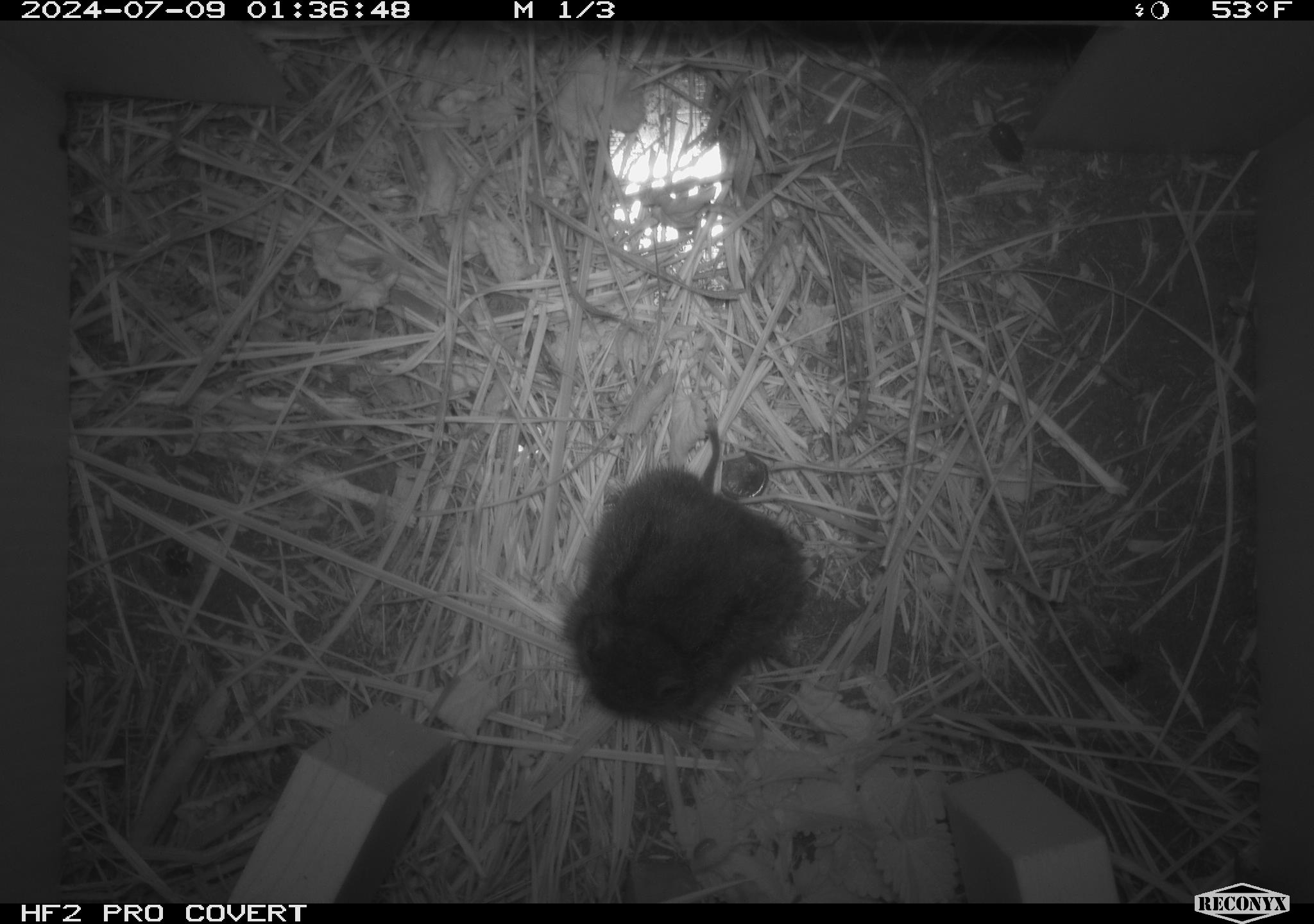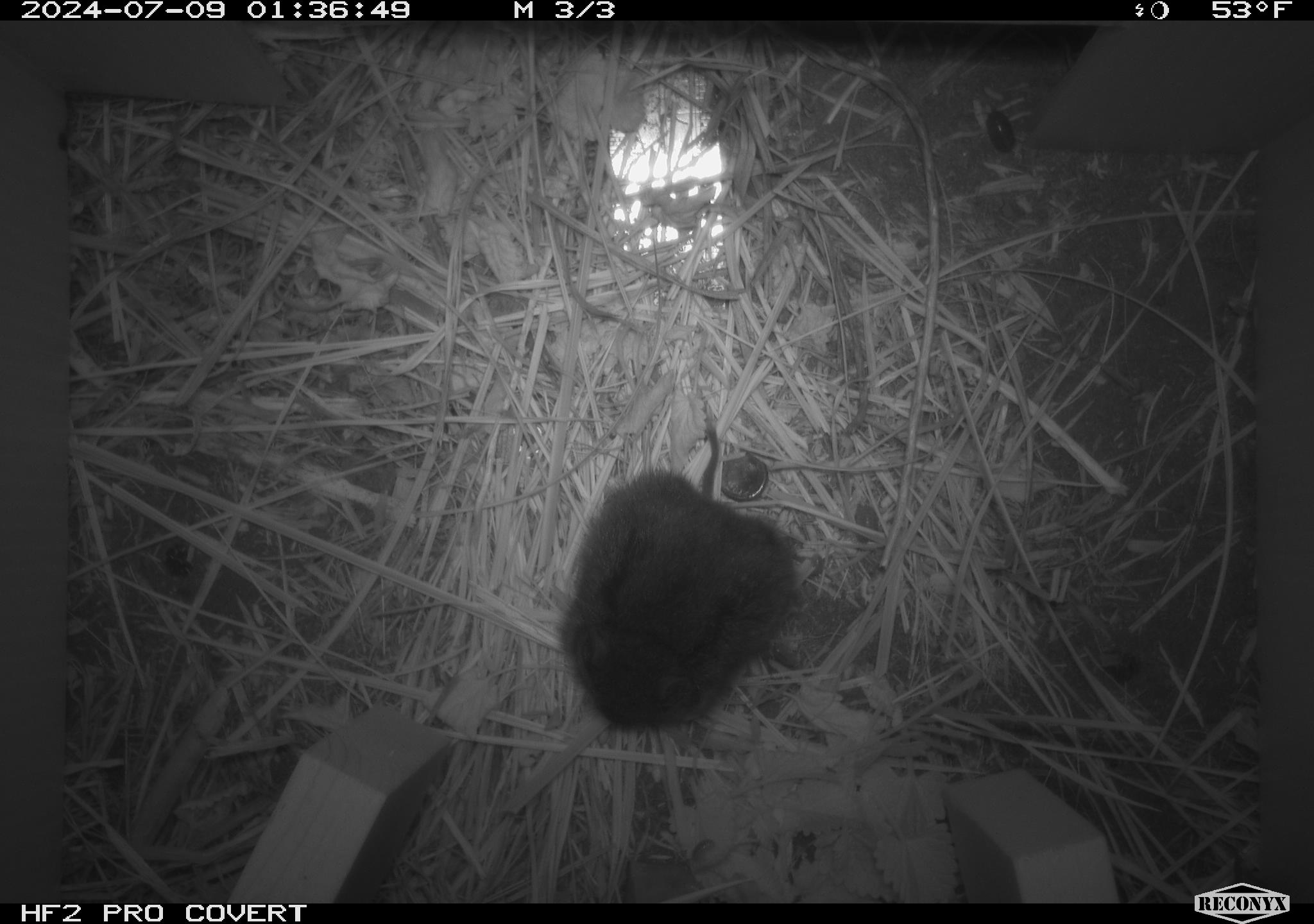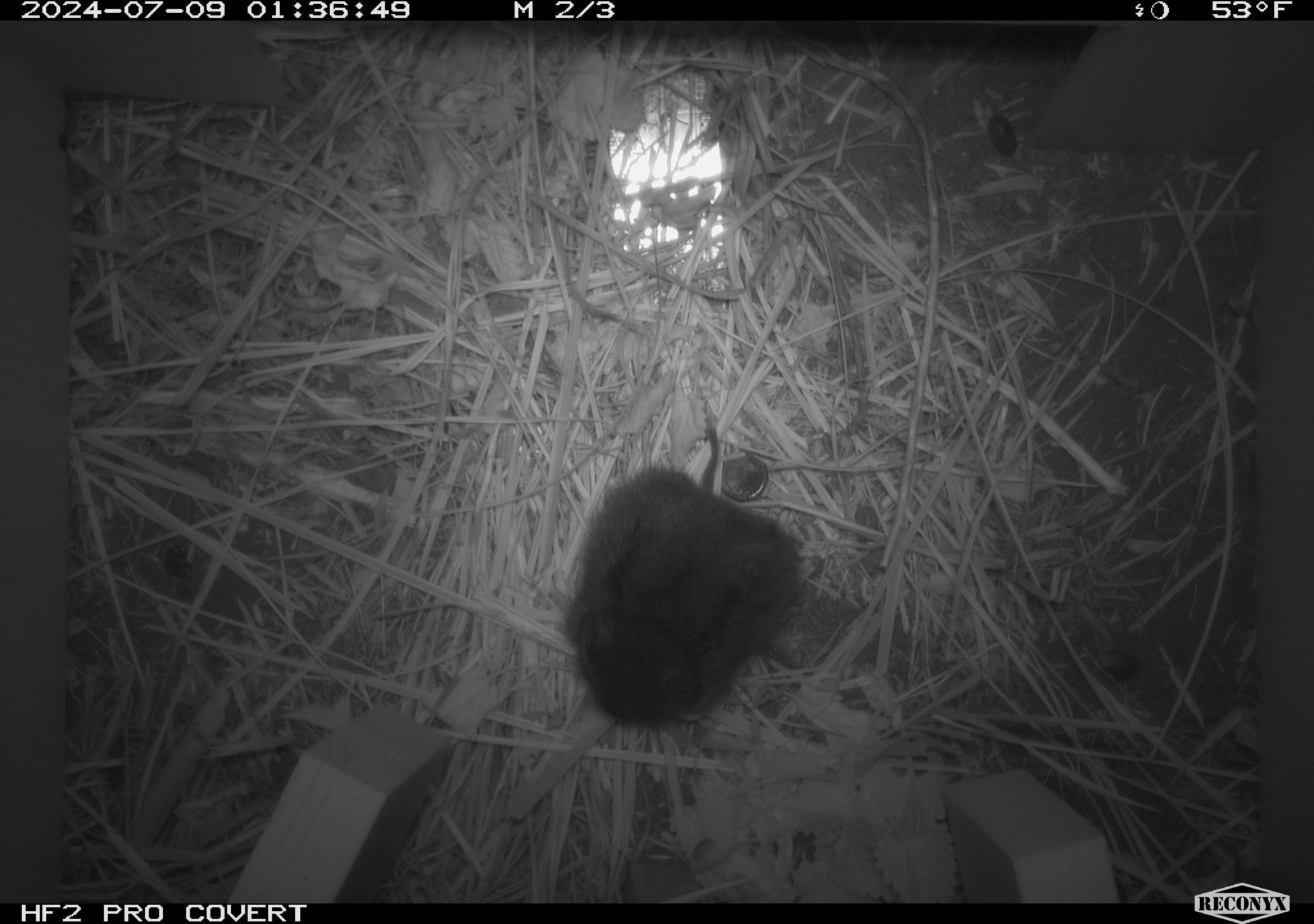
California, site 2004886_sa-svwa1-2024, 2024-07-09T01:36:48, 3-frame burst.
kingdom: Animalia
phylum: Chordata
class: Mammalia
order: Rodentia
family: Cricetidae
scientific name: Arvicolinae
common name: voles, lemmings, and muskrats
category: arvicolinae subfamily